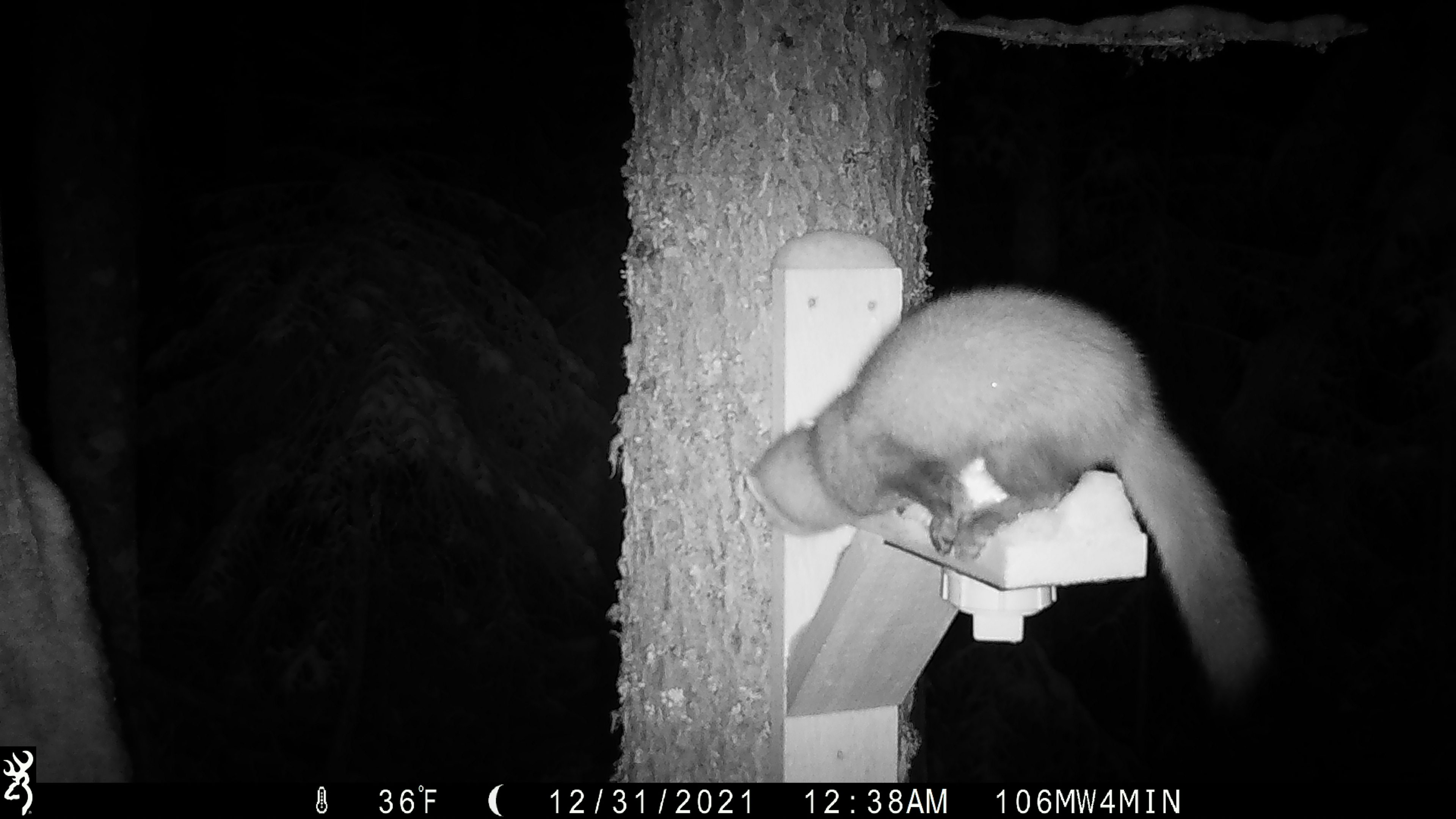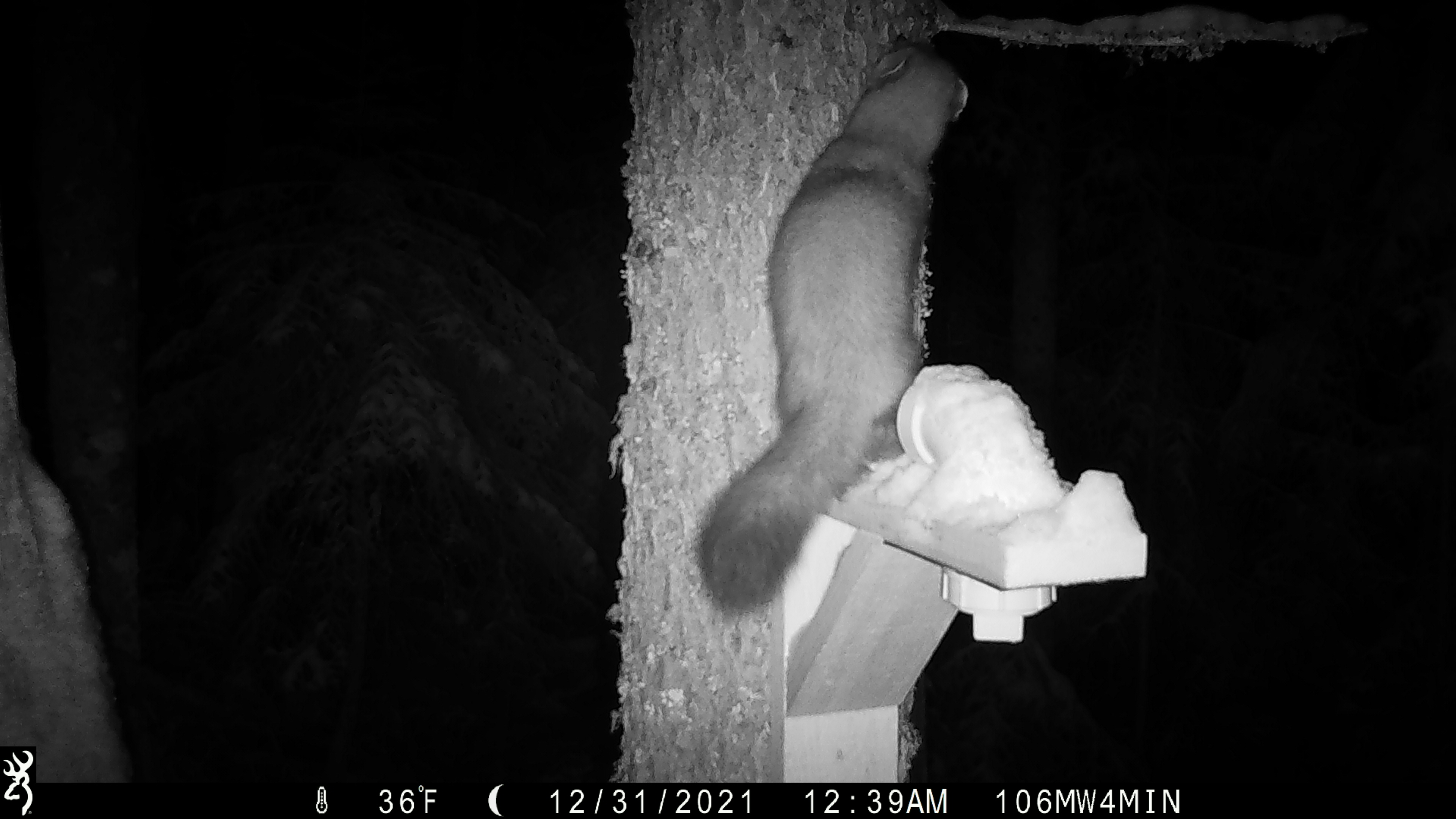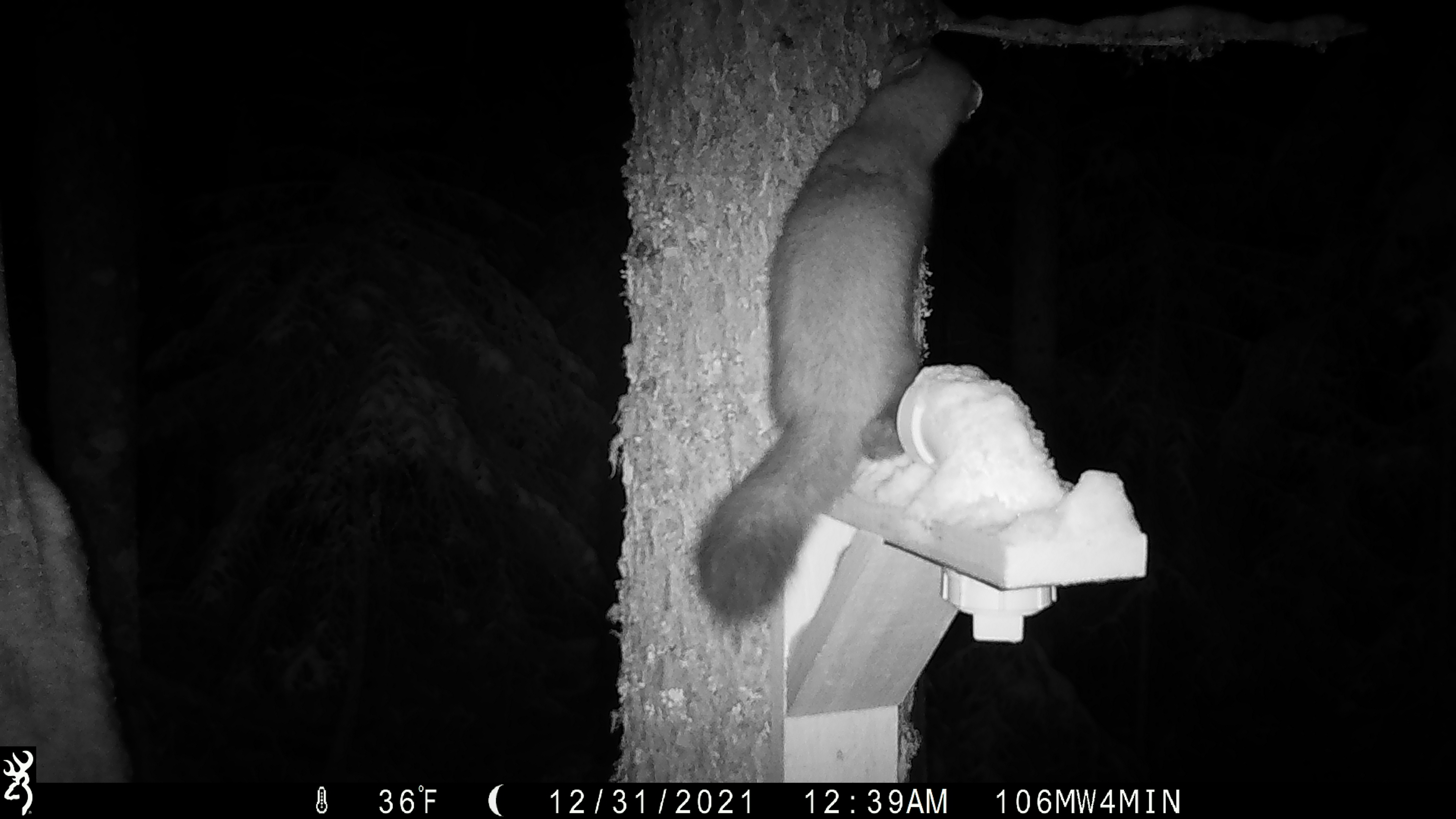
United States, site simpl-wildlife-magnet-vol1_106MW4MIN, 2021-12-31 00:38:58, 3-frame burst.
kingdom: Animalia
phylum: Chordata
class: Mammalia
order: Carnivora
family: Mustelidae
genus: Martes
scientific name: Martes americana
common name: american marten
American marten (Martes americana).